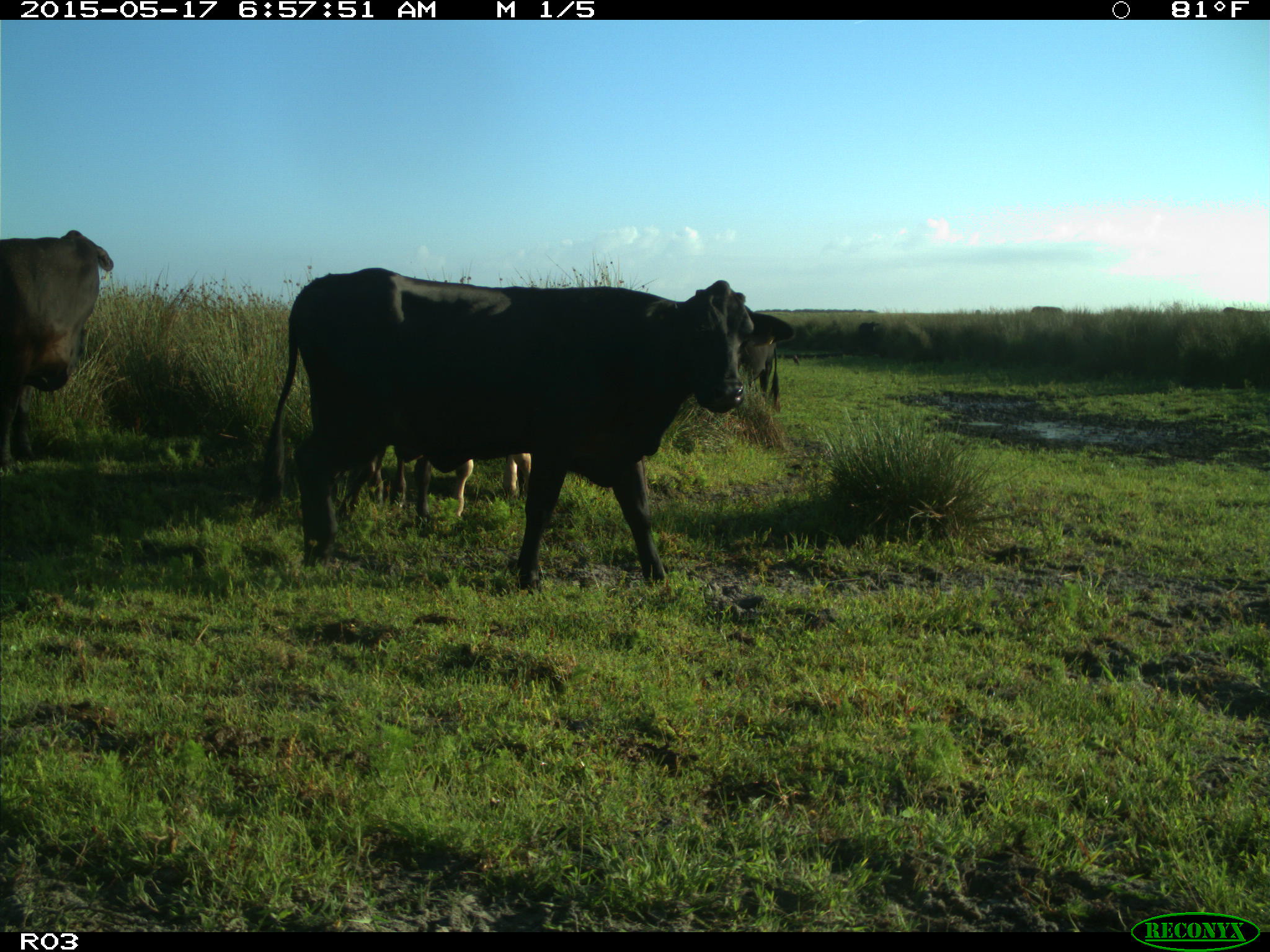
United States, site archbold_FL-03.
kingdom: Animalia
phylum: Chordata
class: Mammalia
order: Artiodactyla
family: Bovidae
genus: Bos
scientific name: Bos taurus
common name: domestic cow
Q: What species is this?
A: Bos taurus (domestic cow).